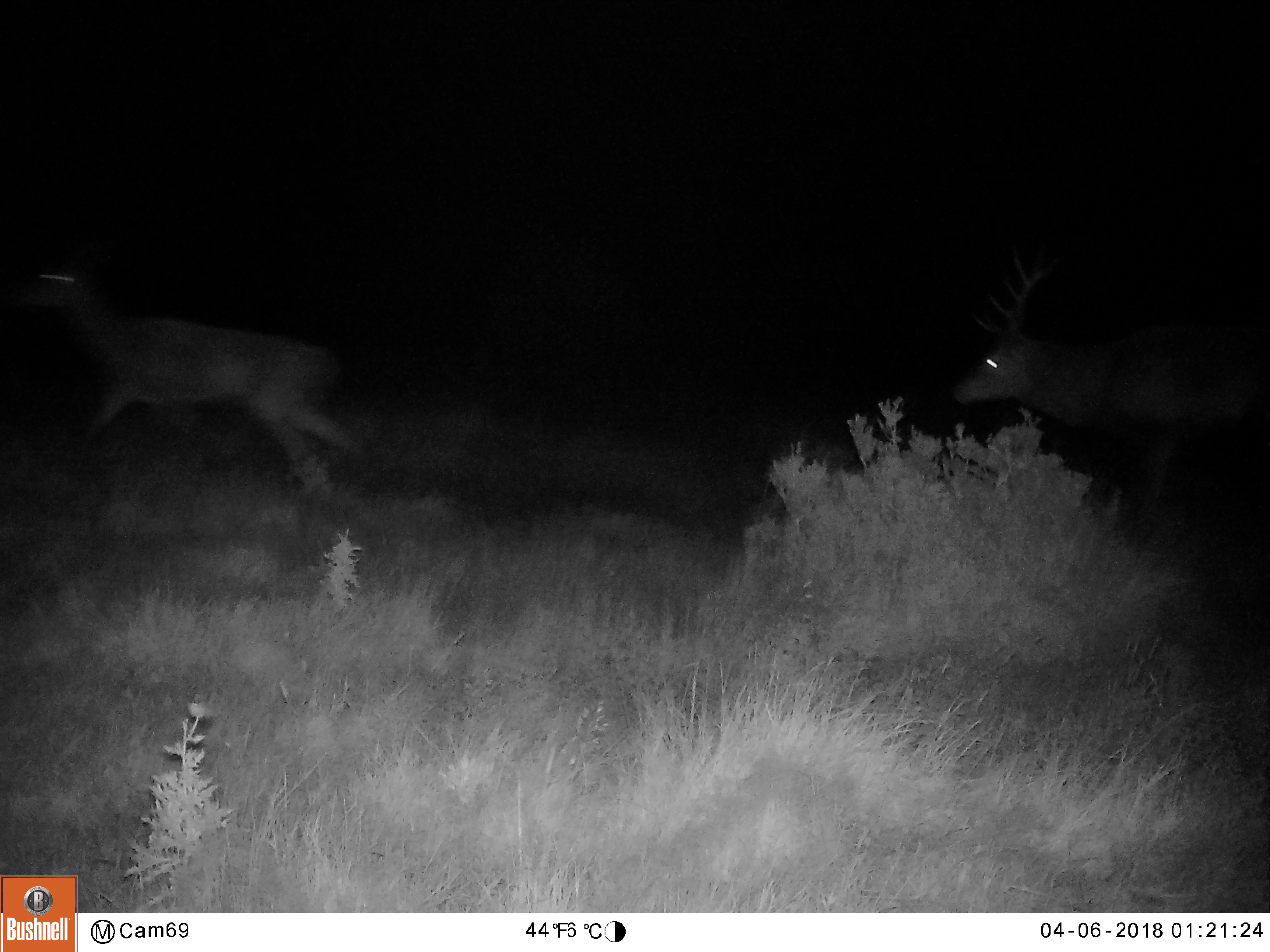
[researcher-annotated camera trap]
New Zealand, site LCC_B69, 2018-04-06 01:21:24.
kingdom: Animalia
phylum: Chordata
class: Mammalia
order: Artiodactyla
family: Cervidae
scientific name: Cervidae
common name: deer